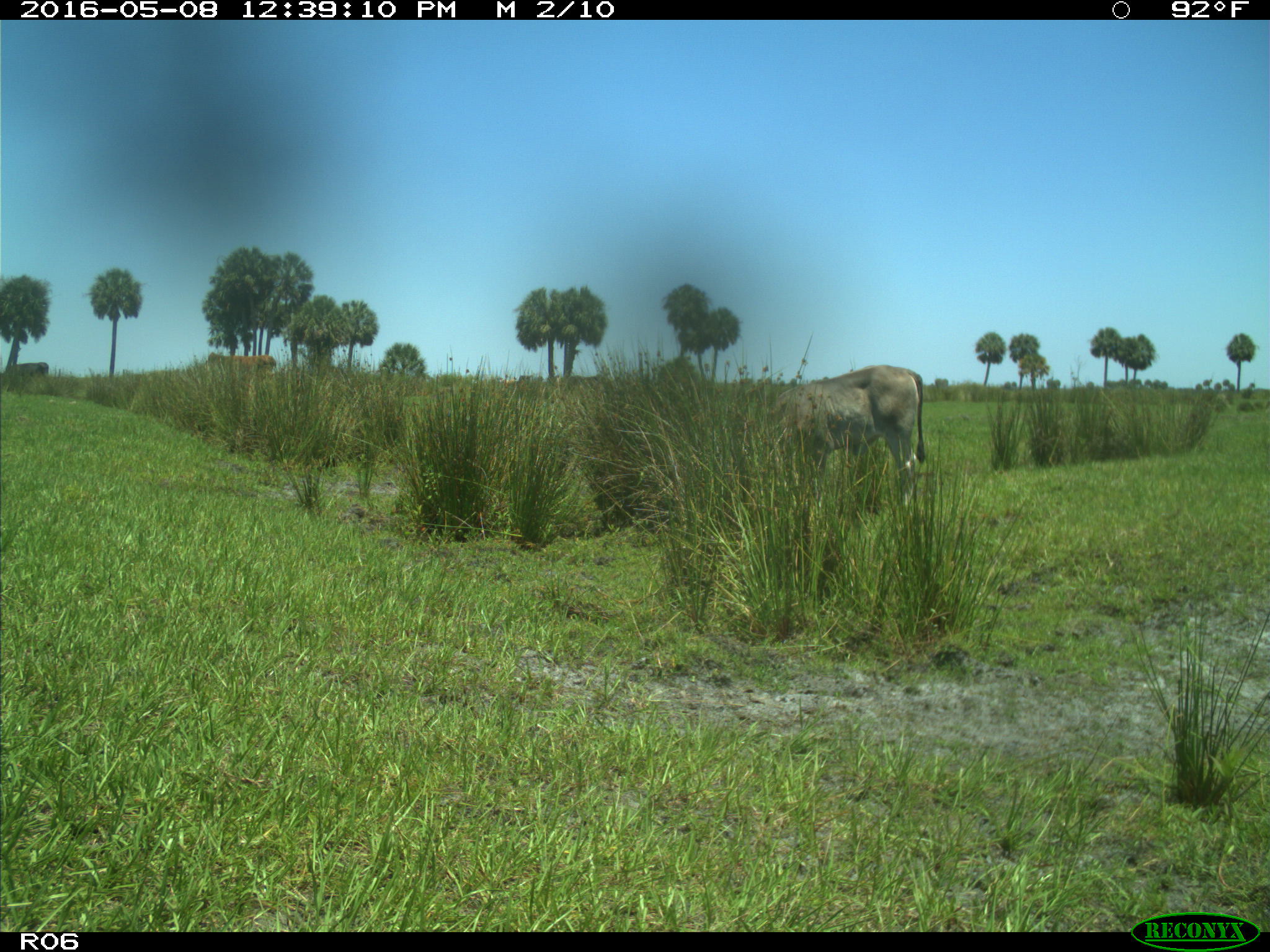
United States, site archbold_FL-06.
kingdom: Animalia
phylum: Chordata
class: Mammalia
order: Artiodactyla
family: Bovidae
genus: Bos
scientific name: Bos taurus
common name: domestic cow